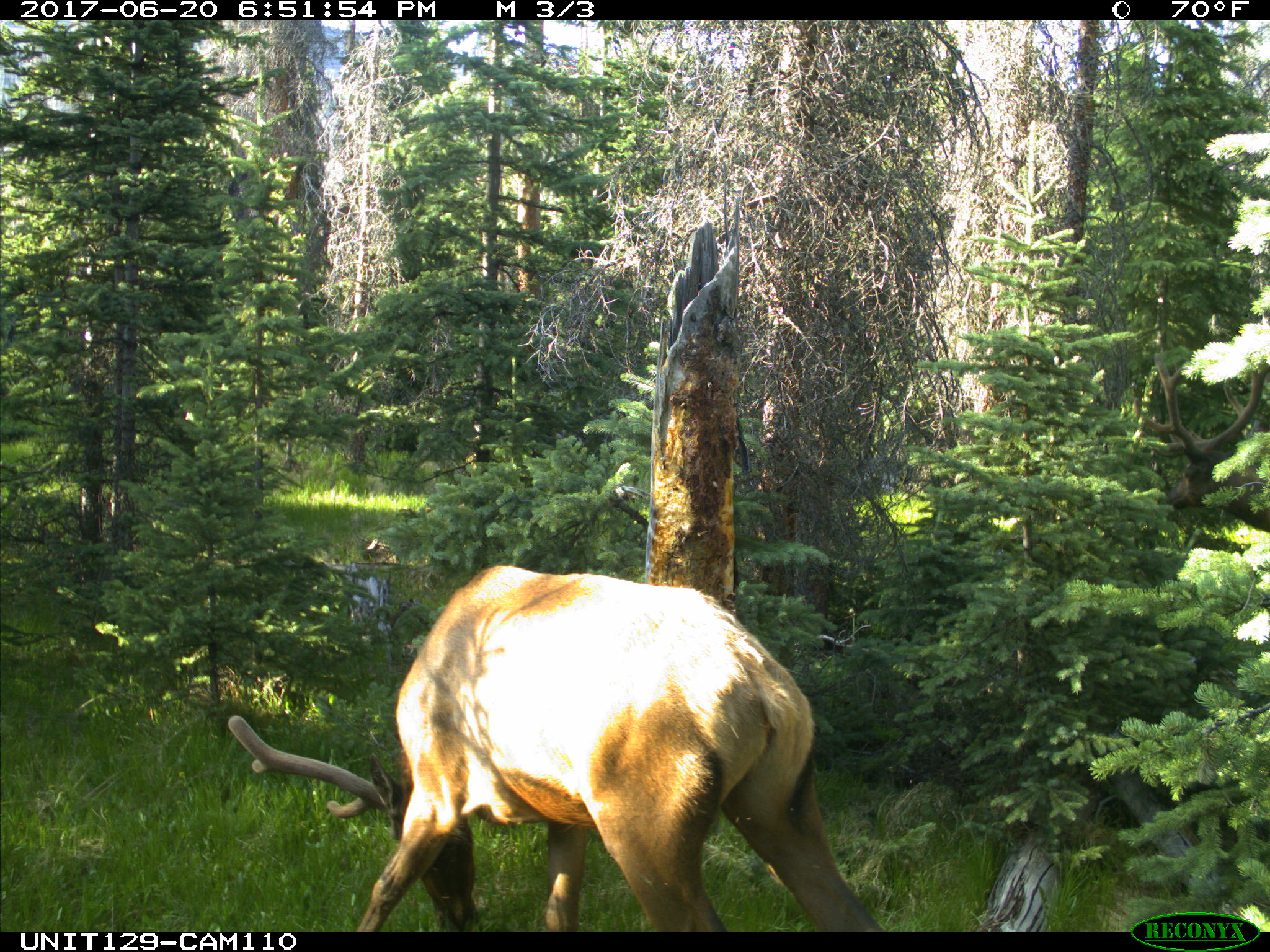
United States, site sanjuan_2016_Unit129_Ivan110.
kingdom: Animalia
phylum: Chordata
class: Mammalia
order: Artiodactyla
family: Cervidae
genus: Cervus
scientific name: Cervus elaphus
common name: red deer